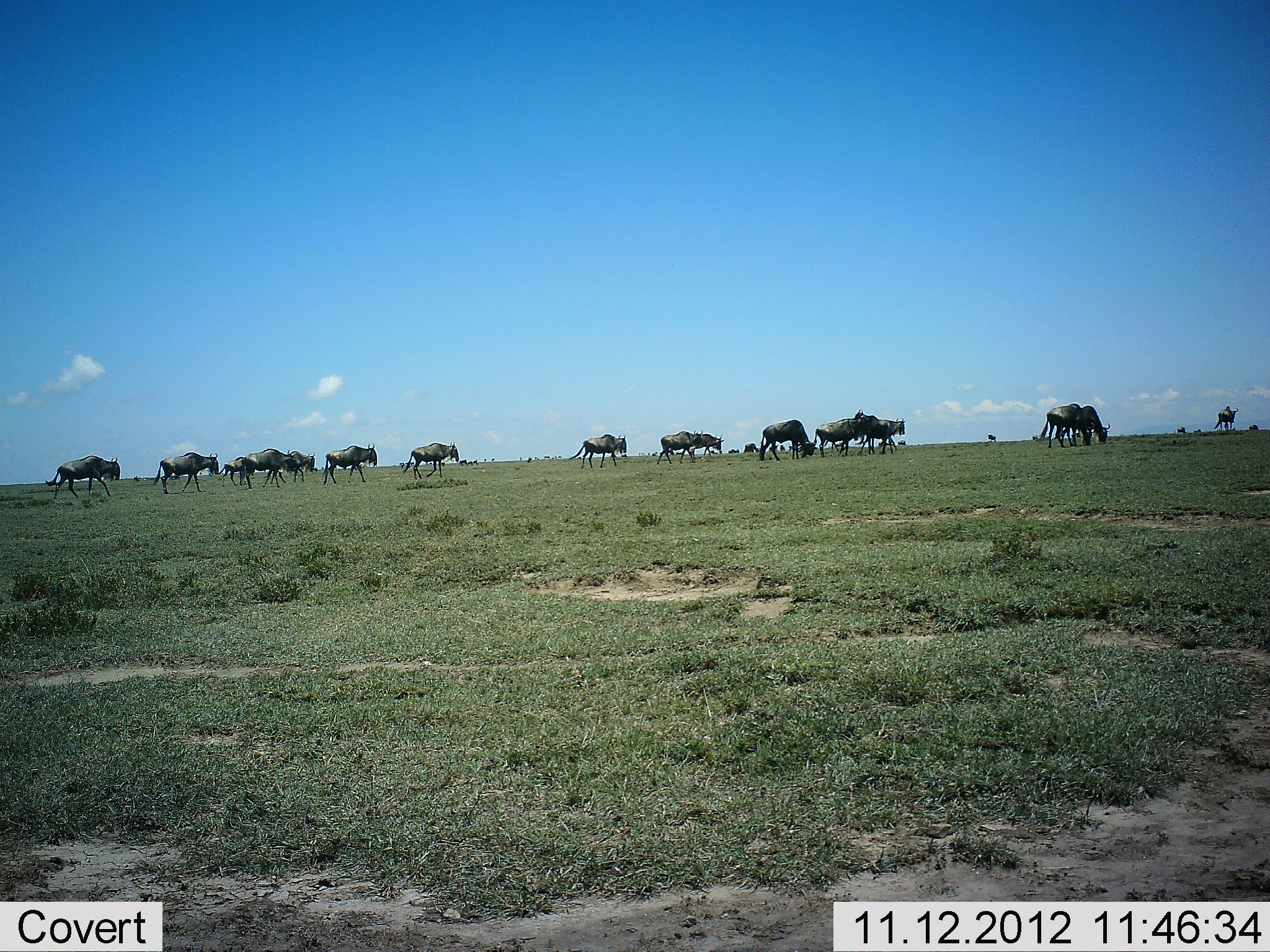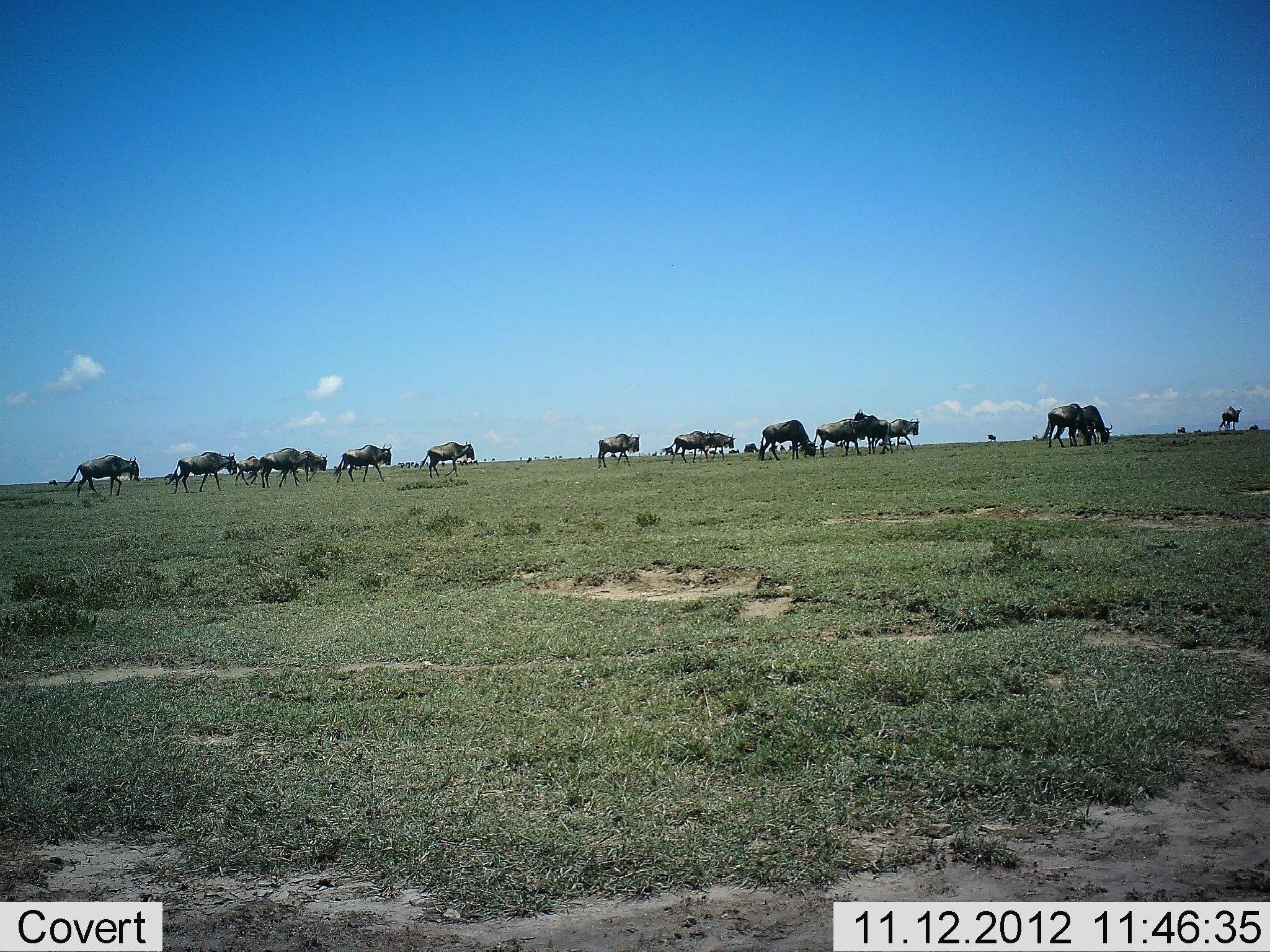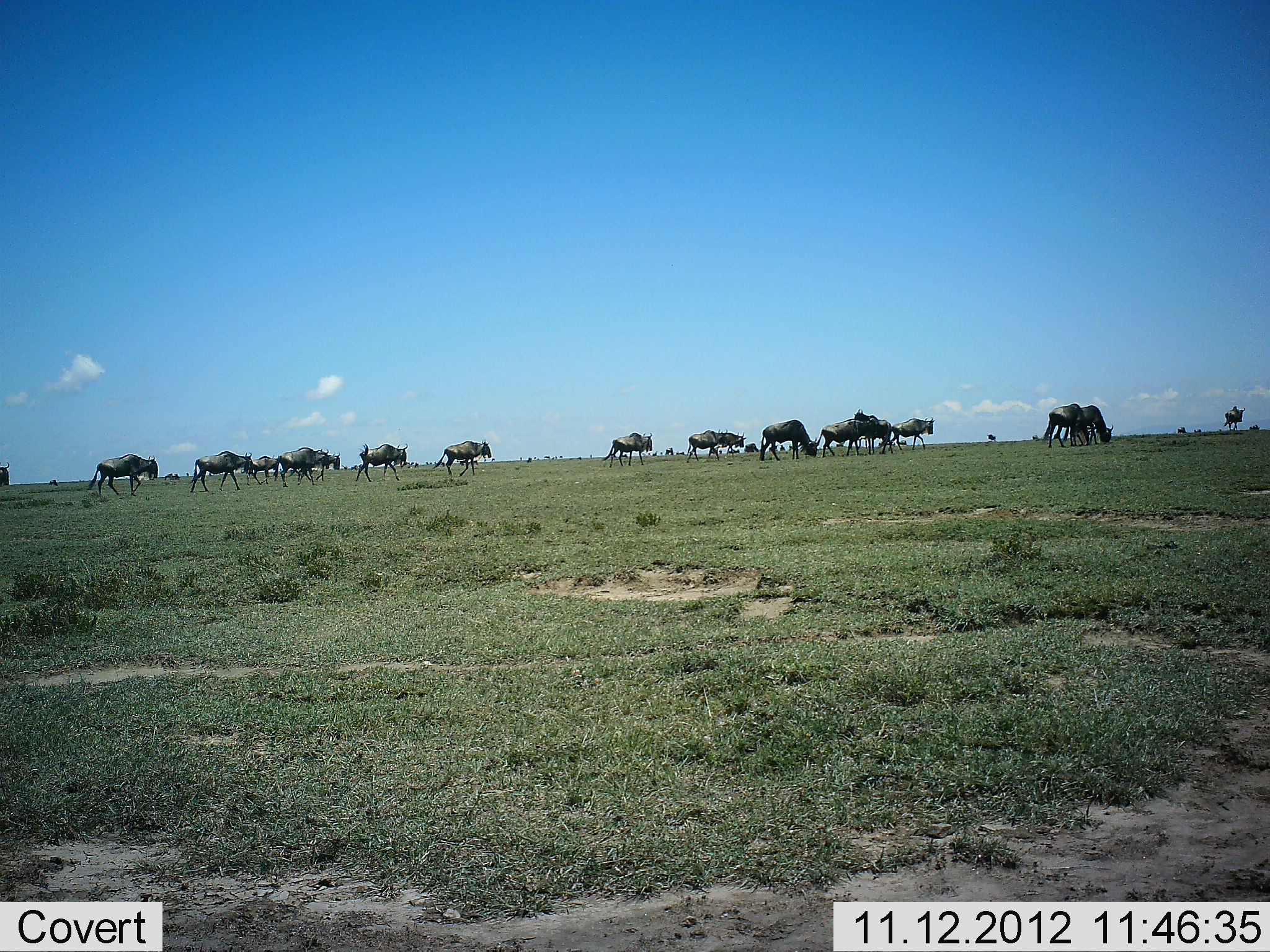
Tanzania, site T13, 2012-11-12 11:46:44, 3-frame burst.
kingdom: Animalia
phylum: Chordata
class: Mammalia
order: Artiodactyla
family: Bovidae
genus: Connochaetes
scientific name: Connochaetes taurinus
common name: blue wildebeest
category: wildebeest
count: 11-50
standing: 11%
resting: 0%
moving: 100%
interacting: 0%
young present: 0%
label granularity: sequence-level